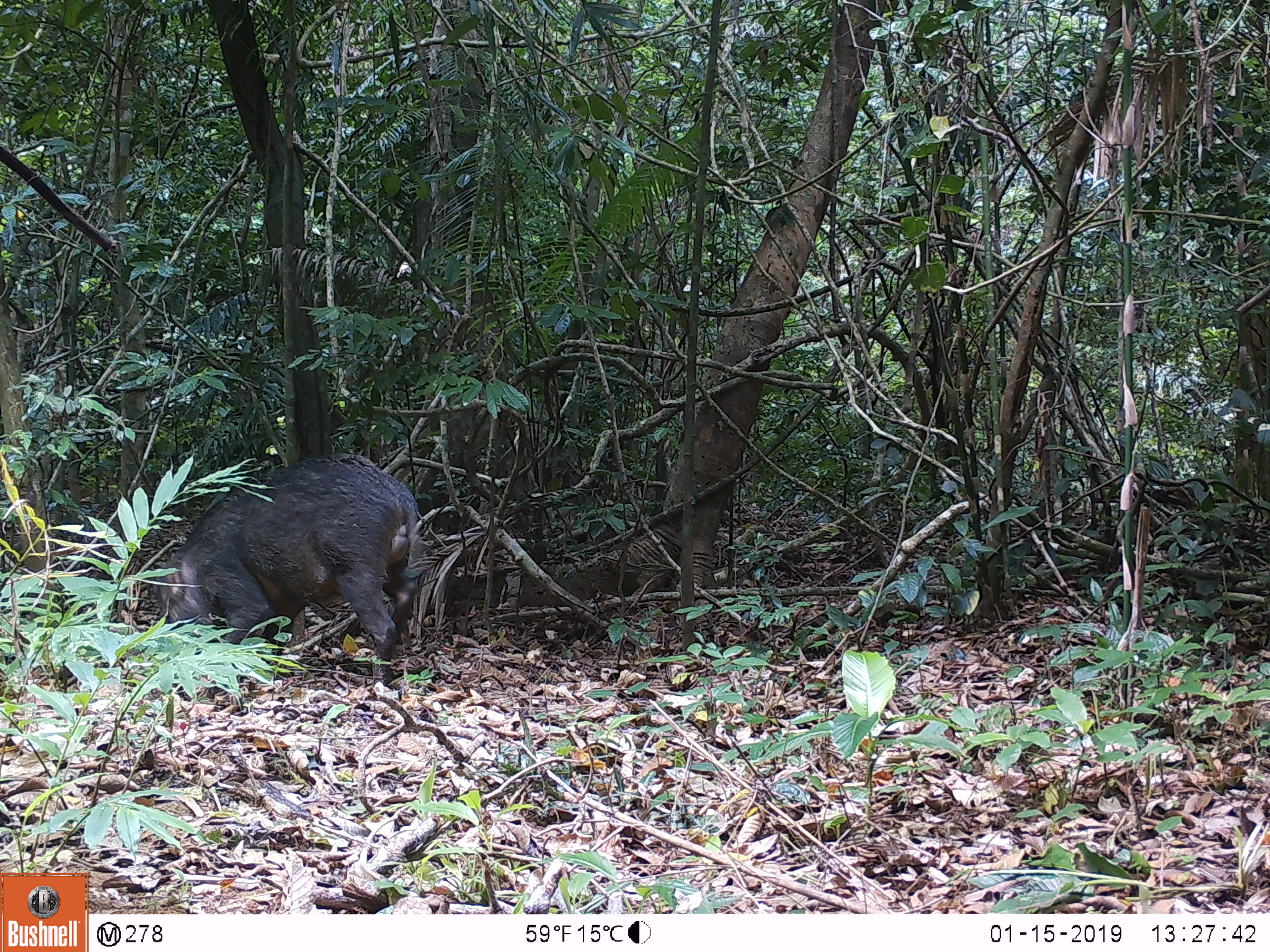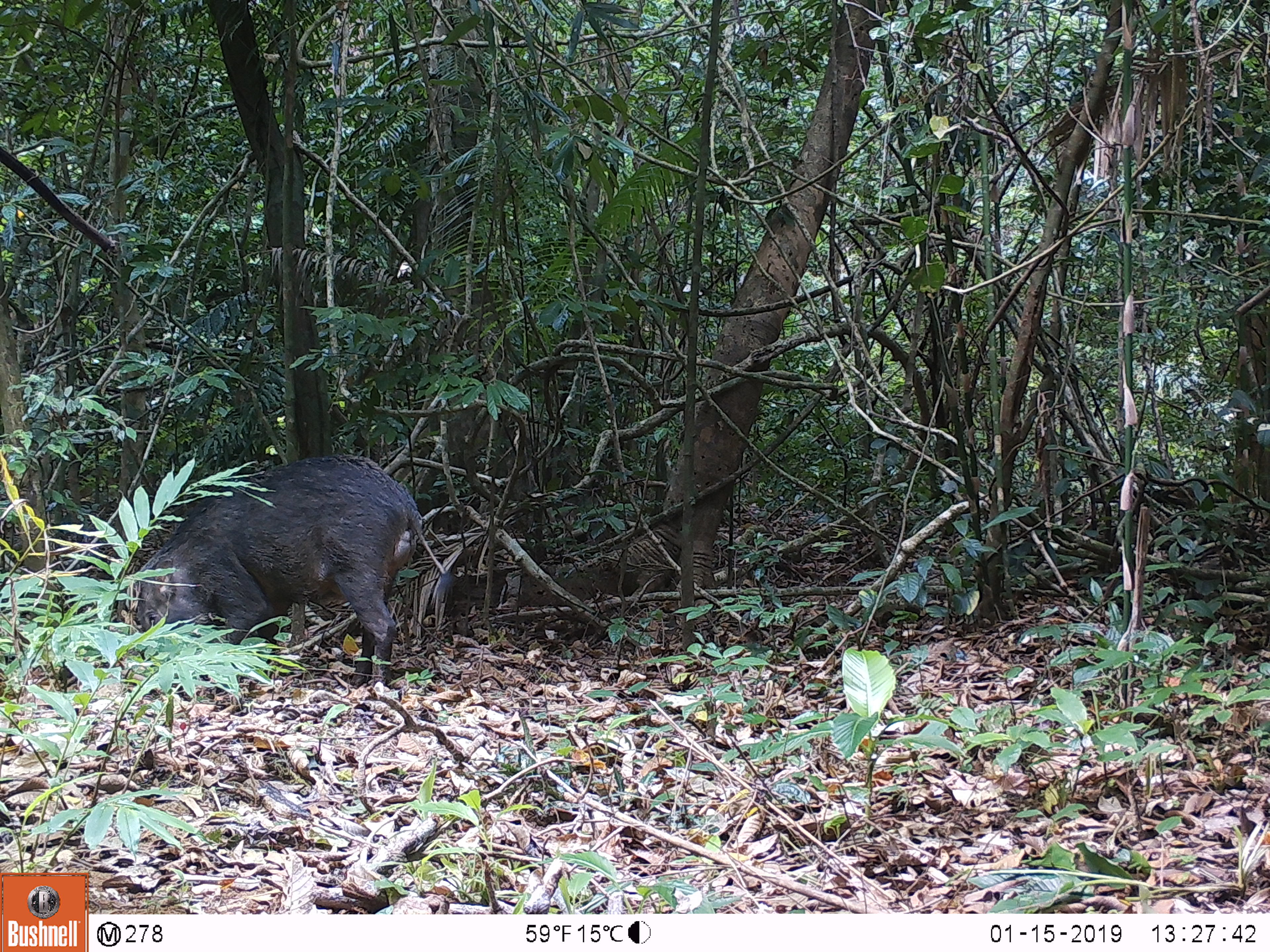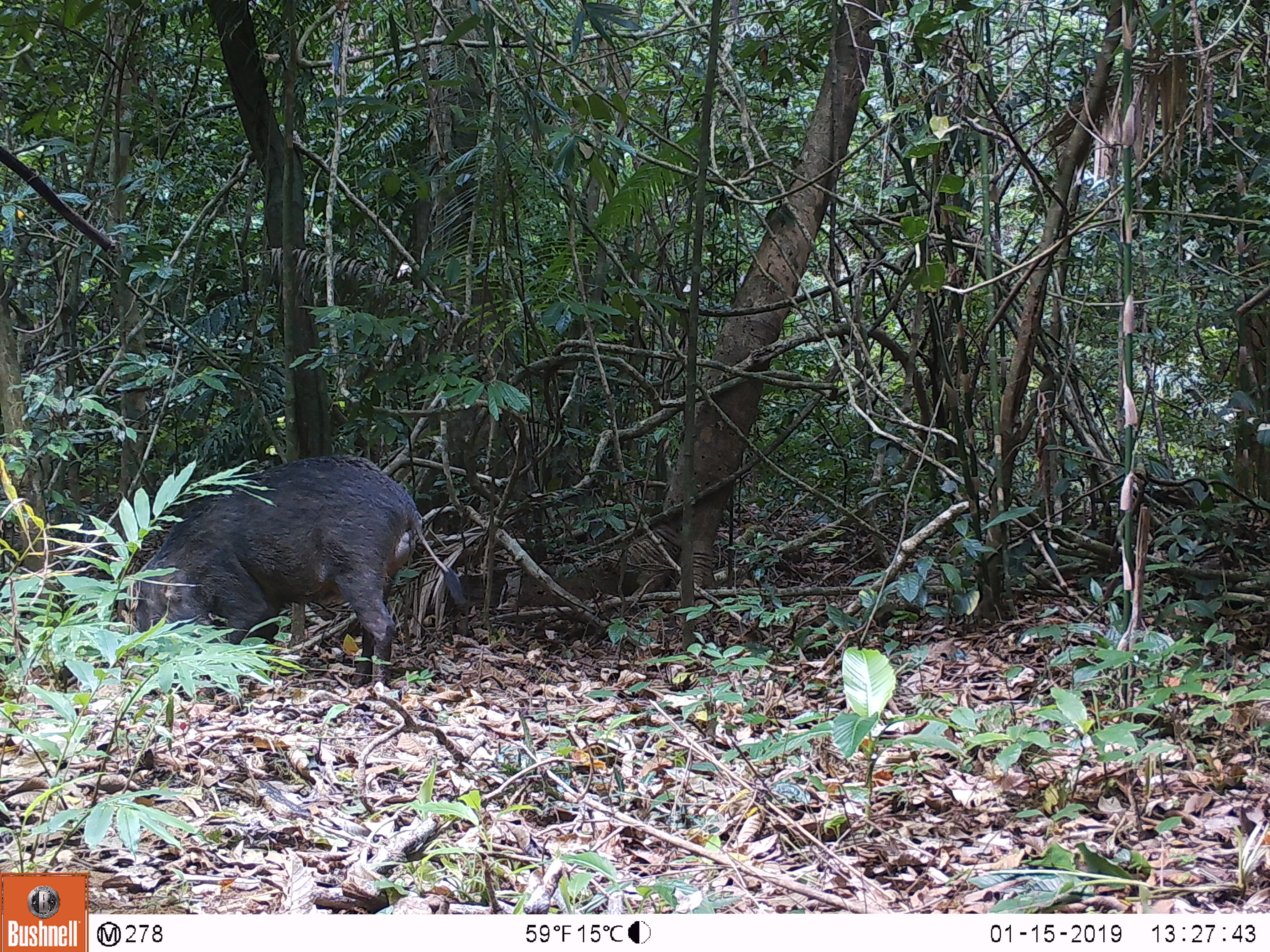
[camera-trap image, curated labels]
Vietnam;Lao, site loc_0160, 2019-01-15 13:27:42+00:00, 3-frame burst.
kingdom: Animalia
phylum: Chordata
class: Mammalia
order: Artiodactyla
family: Suidae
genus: Sus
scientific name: Sus scrofa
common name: eurasian wild pig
Eurasian wild pig (Sus scrofa). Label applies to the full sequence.